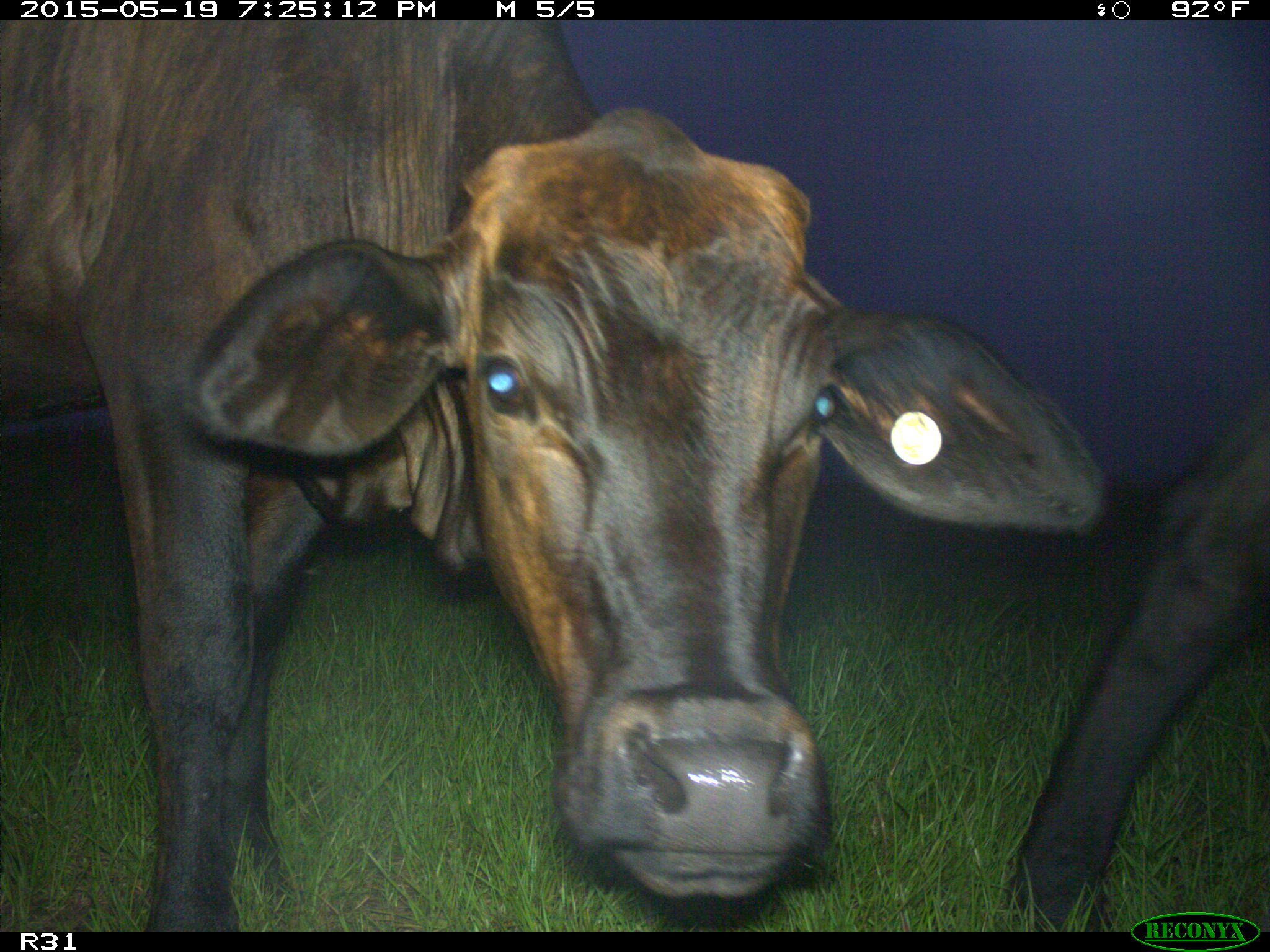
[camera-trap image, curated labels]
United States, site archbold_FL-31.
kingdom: Animalia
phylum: Chordata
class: Mammalia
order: Artiodactyla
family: Bovidae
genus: Bos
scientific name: Bos taurus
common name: domestic cow